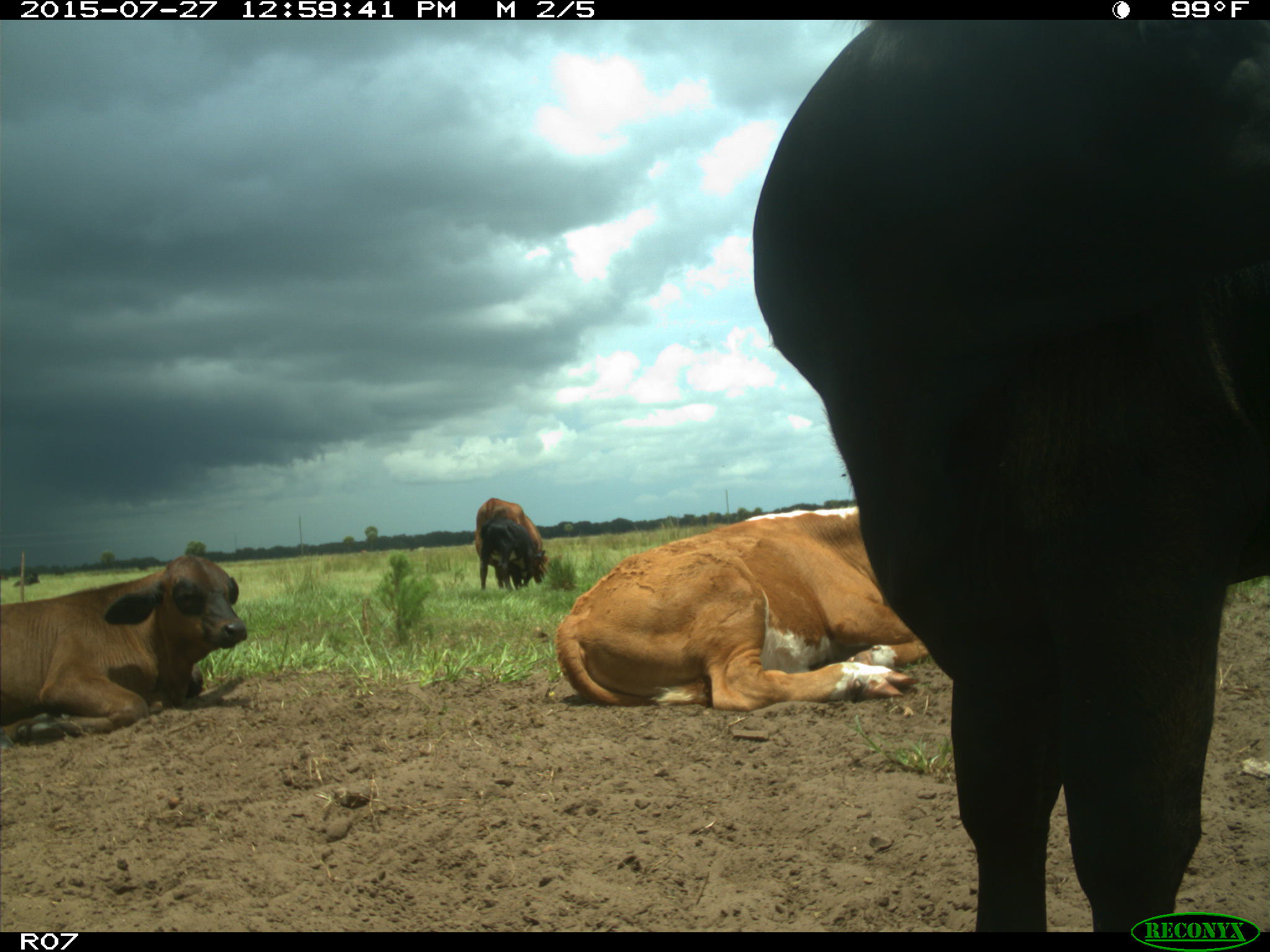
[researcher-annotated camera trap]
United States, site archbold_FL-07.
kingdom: Animalia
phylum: Chordata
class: Mammalia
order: Artiodactyla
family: Bovidae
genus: Bos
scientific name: Bos taurus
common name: domestic cow